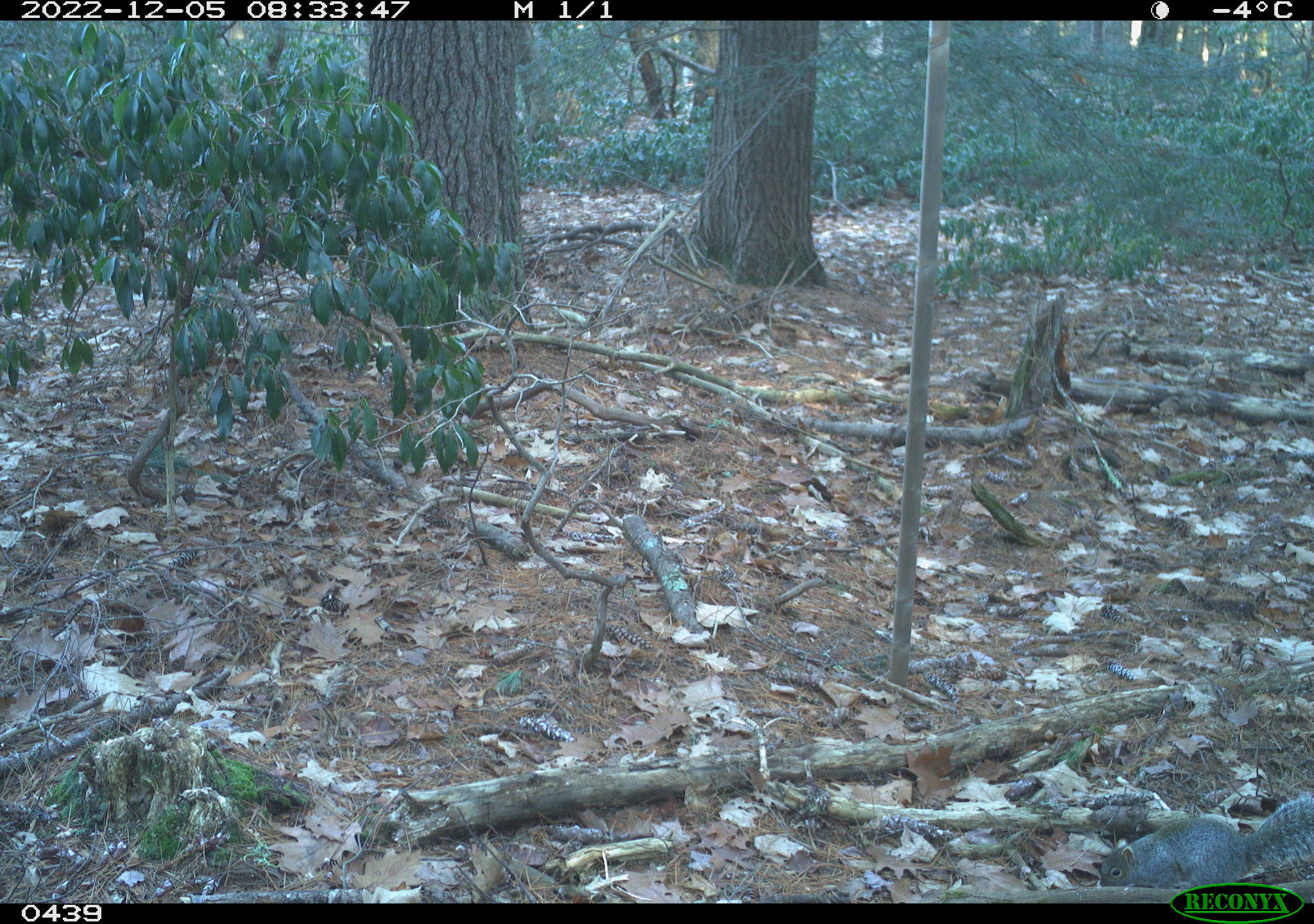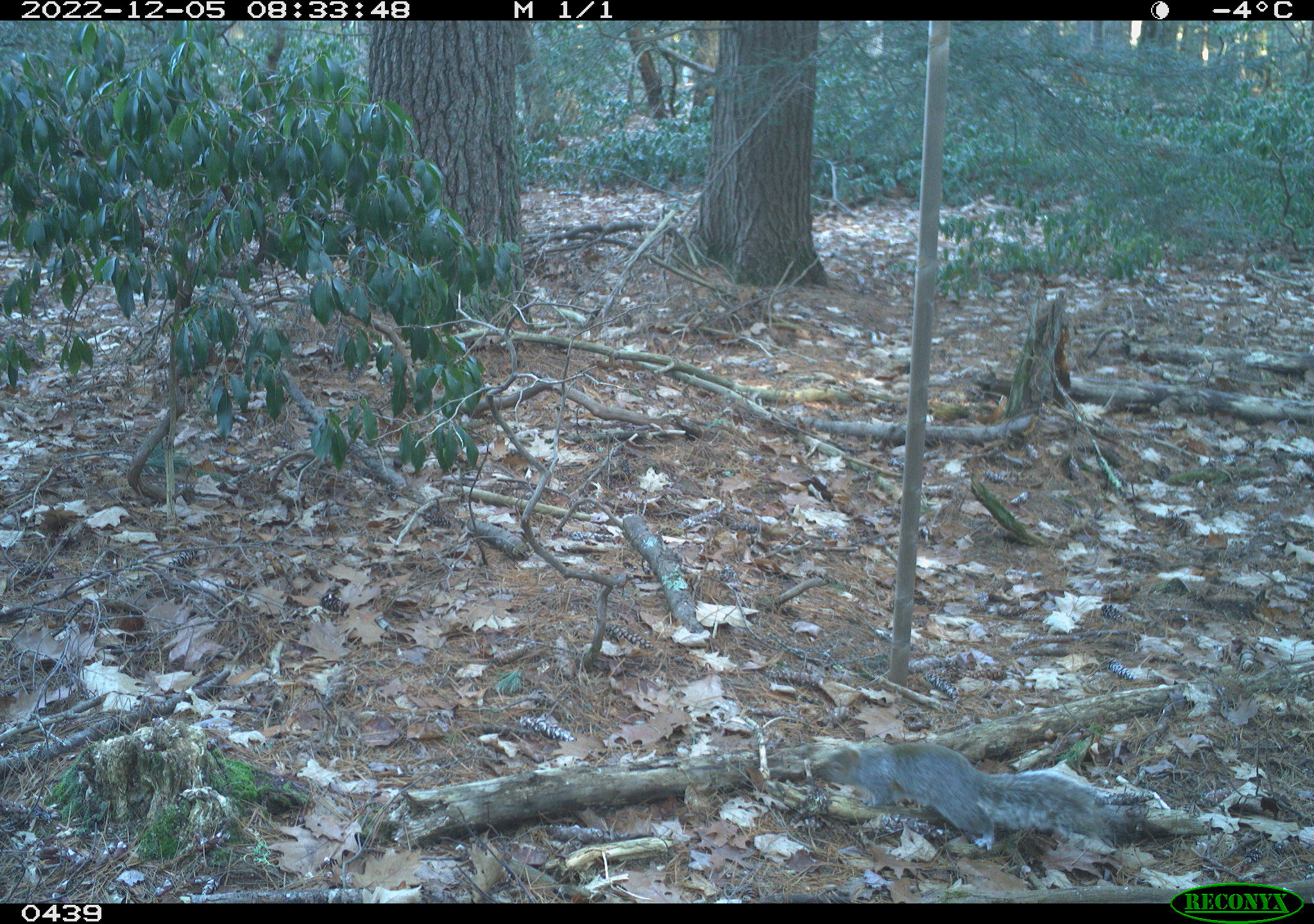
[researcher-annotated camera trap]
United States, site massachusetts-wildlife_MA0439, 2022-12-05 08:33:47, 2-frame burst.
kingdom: Animalia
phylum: Chordata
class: Mammalia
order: Rodentia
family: Sciuridae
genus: Sciurus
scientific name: Sciurus carolinensis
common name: gray squirrel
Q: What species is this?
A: Gray squirrel (Sciurus carolinensis).